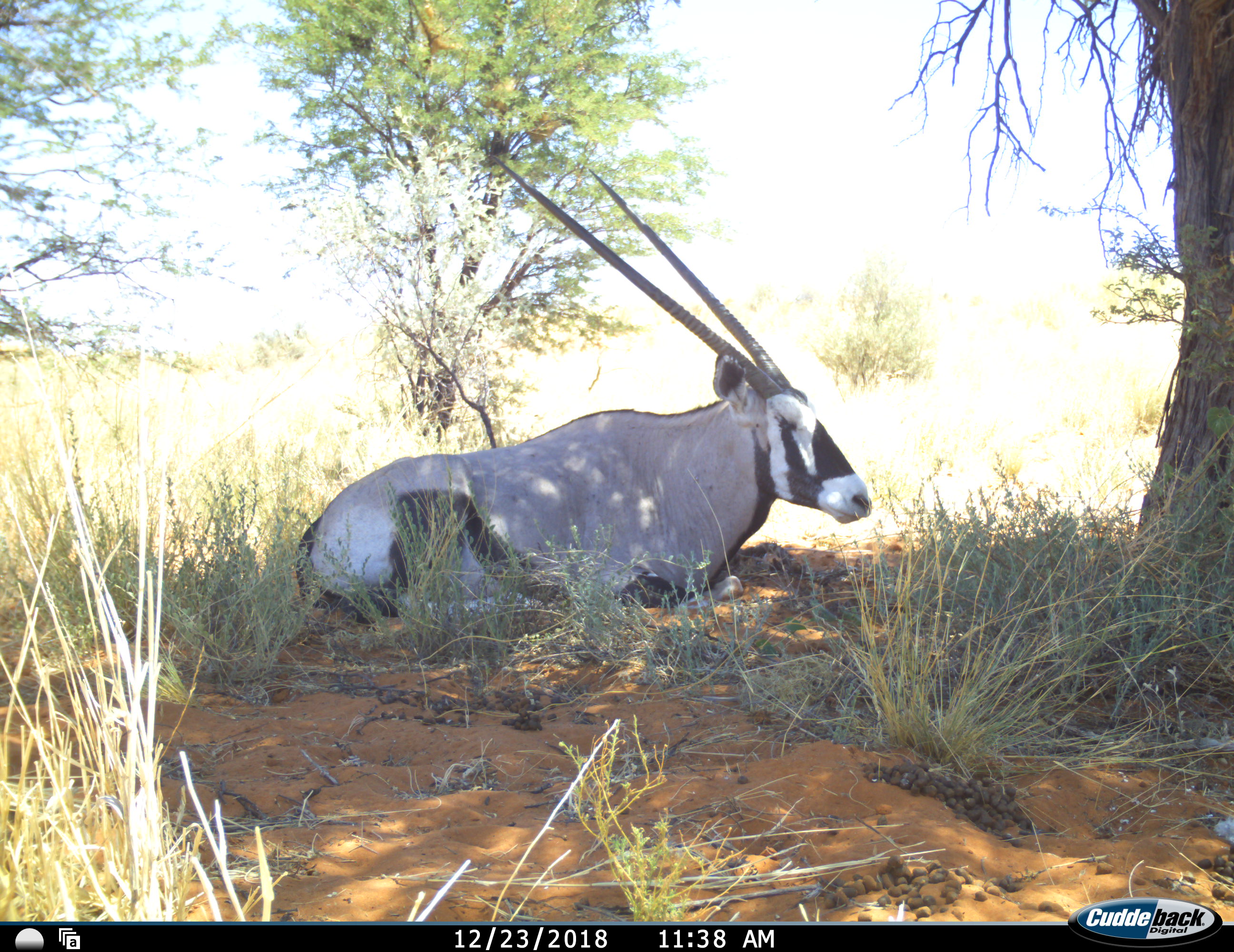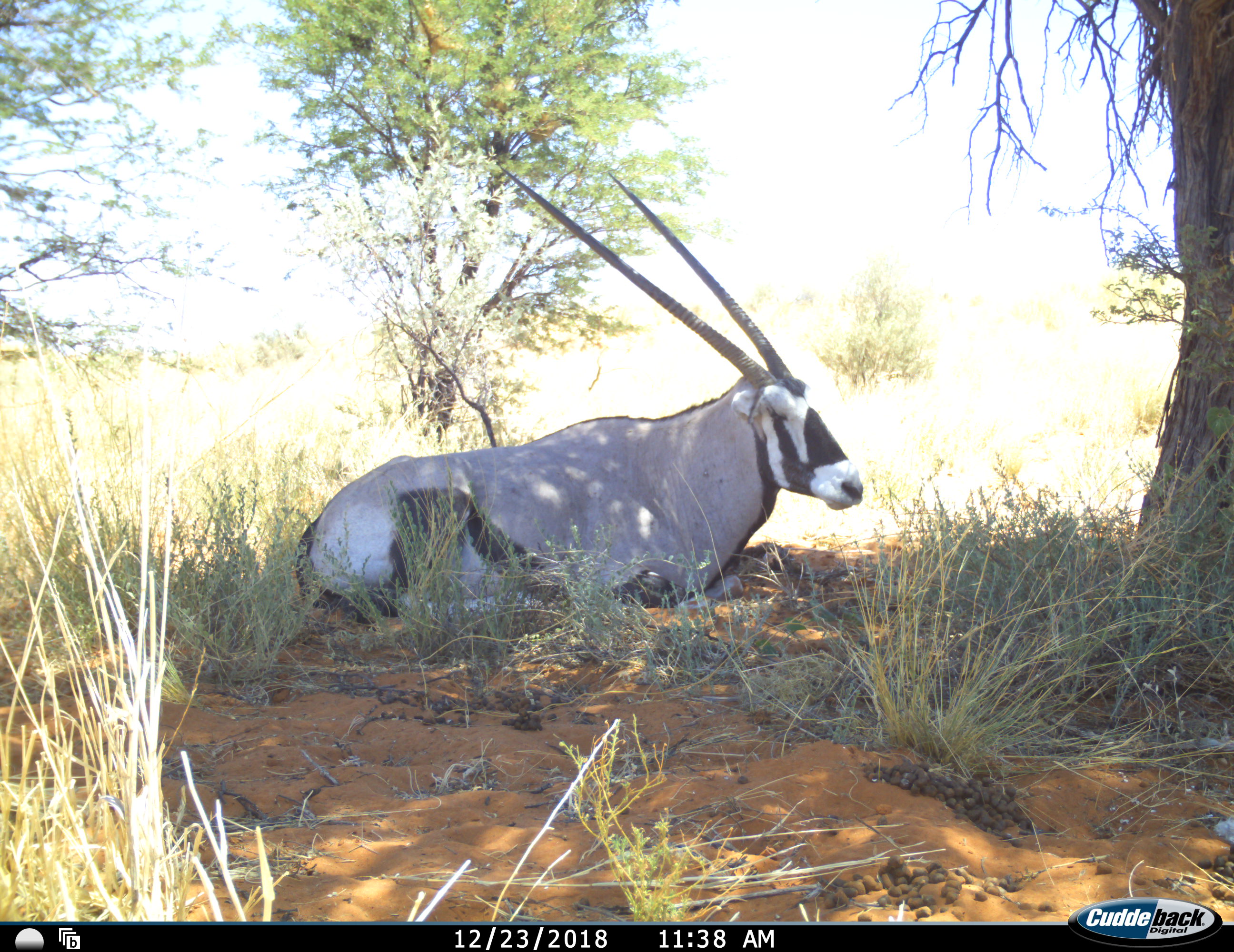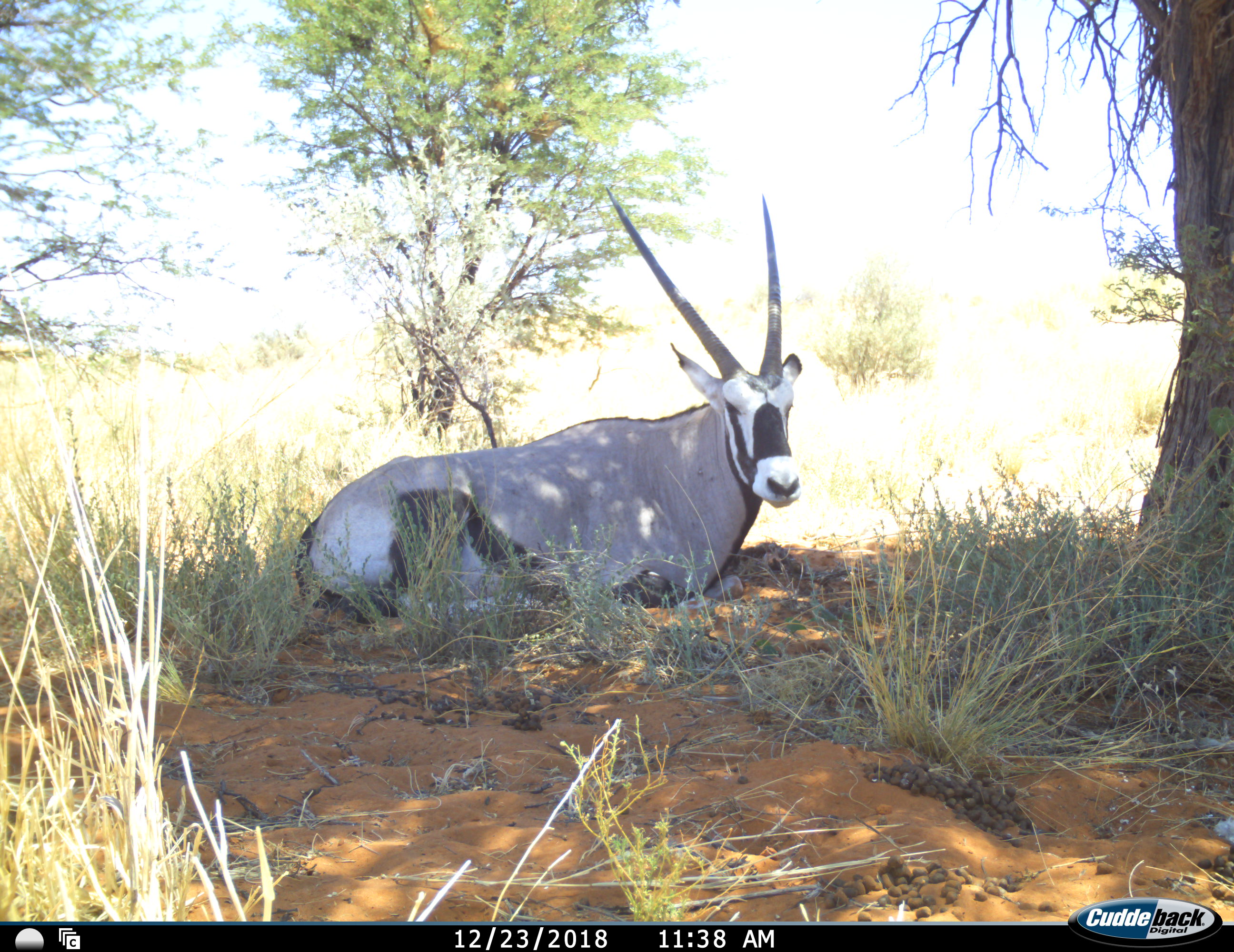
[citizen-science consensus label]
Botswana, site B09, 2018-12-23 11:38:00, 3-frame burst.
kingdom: Animalia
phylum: Chordata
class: Mammalia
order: Artiodactyla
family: Bovidae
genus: Oryx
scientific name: Oryx gazella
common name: gemsbok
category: gemsbokoryx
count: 1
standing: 0%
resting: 100%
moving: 0%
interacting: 0%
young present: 0%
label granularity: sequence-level